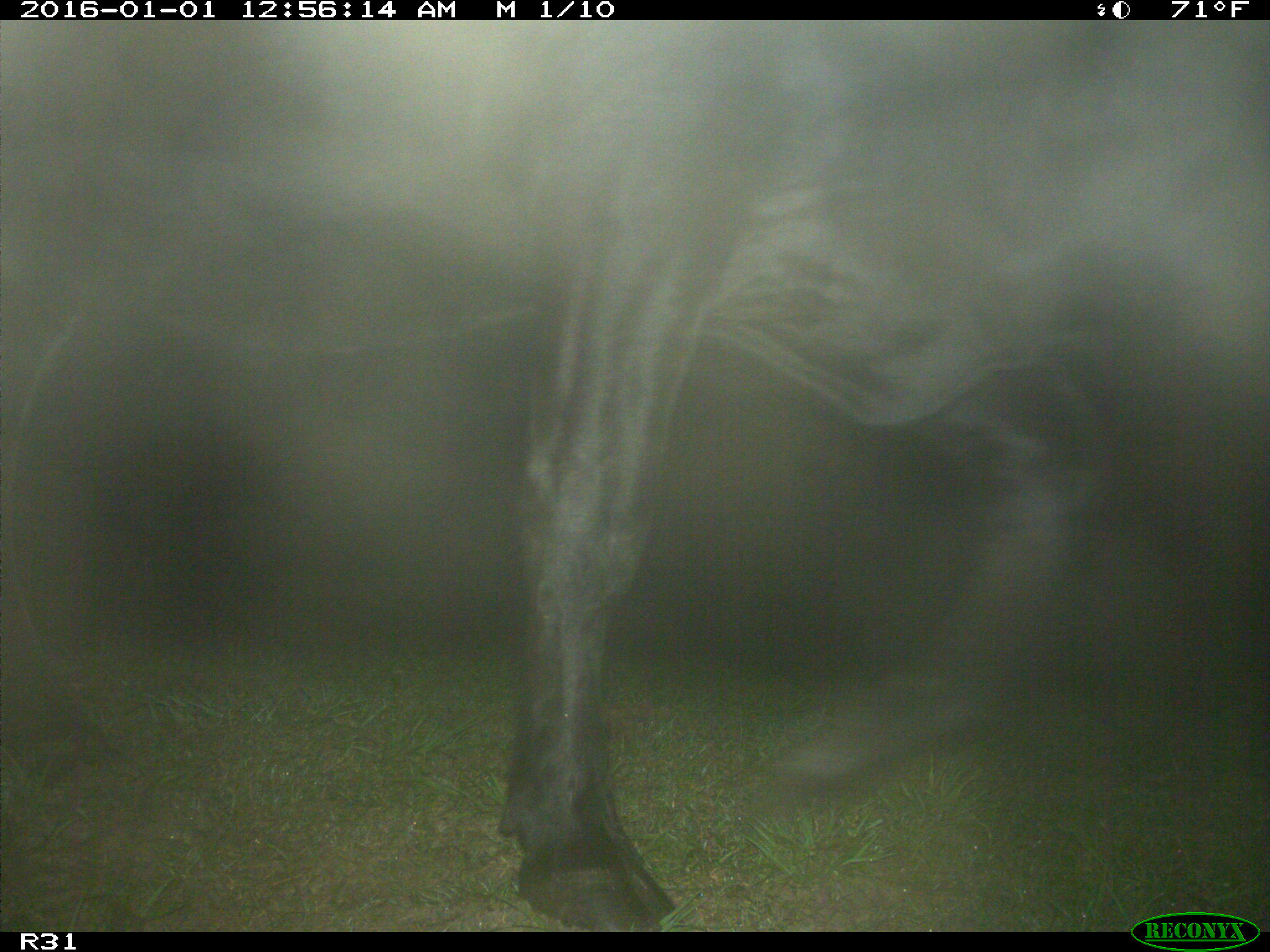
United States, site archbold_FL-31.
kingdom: Animalia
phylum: Chordata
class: Mammalia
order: Artiodactyla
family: Bovidae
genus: Bos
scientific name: Bos taurus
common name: domestic cow